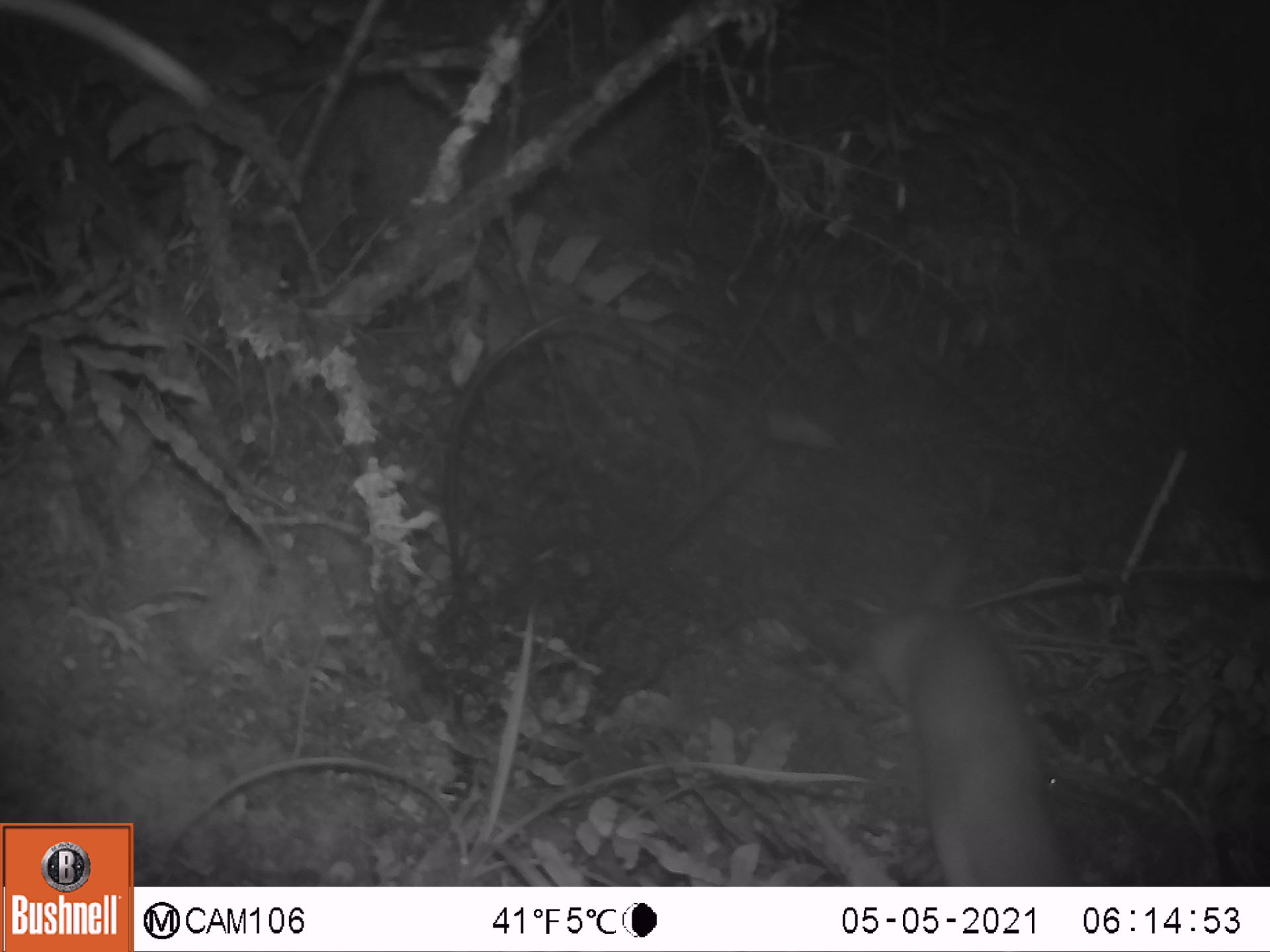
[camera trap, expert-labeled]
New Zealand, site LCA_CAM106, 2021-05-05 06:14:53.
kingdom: Animalia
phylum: Chordata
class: Mammalia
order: Carnivora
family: Mustelidae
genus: Mustela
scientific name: Mustela erminea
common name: stoat